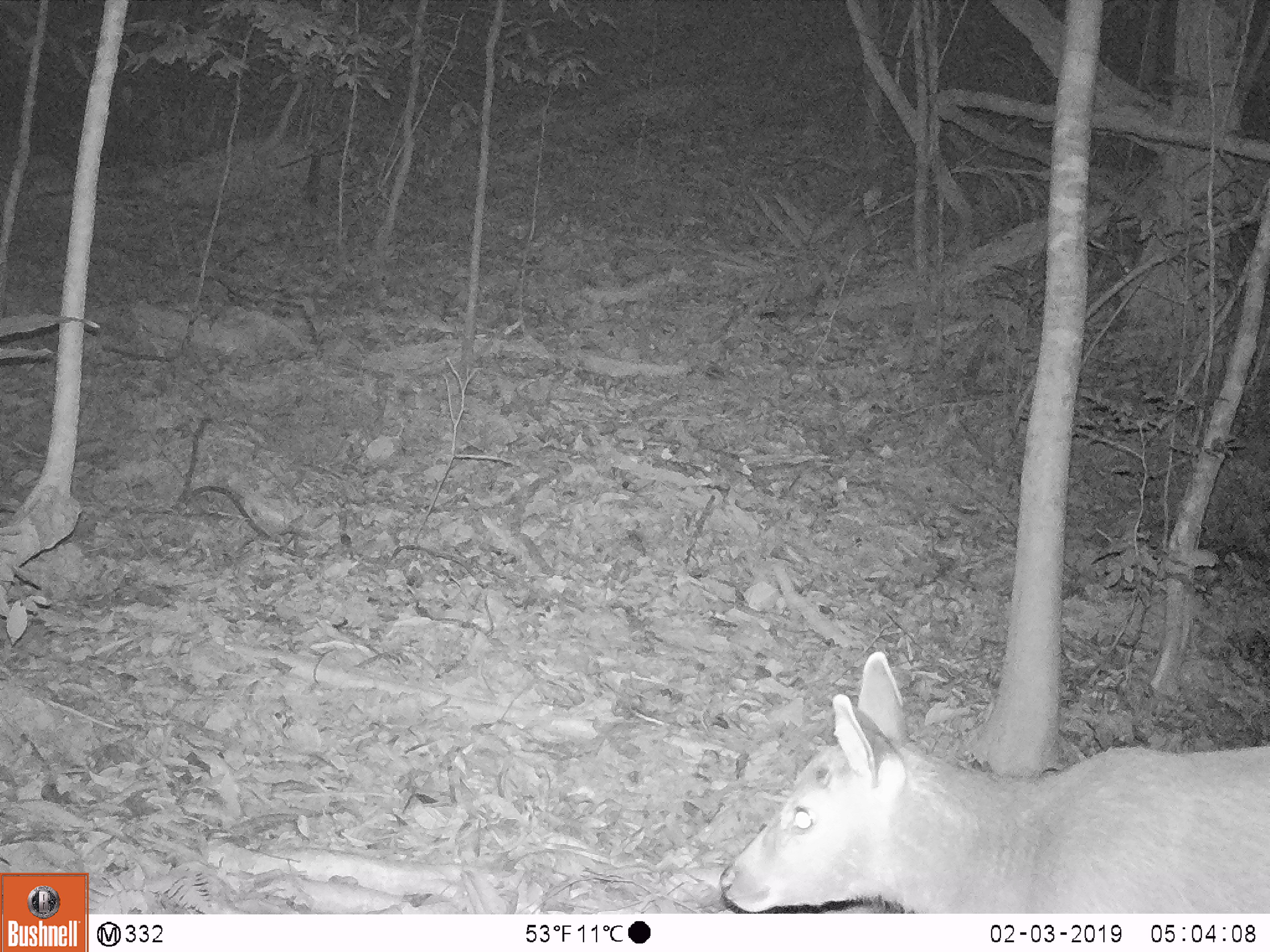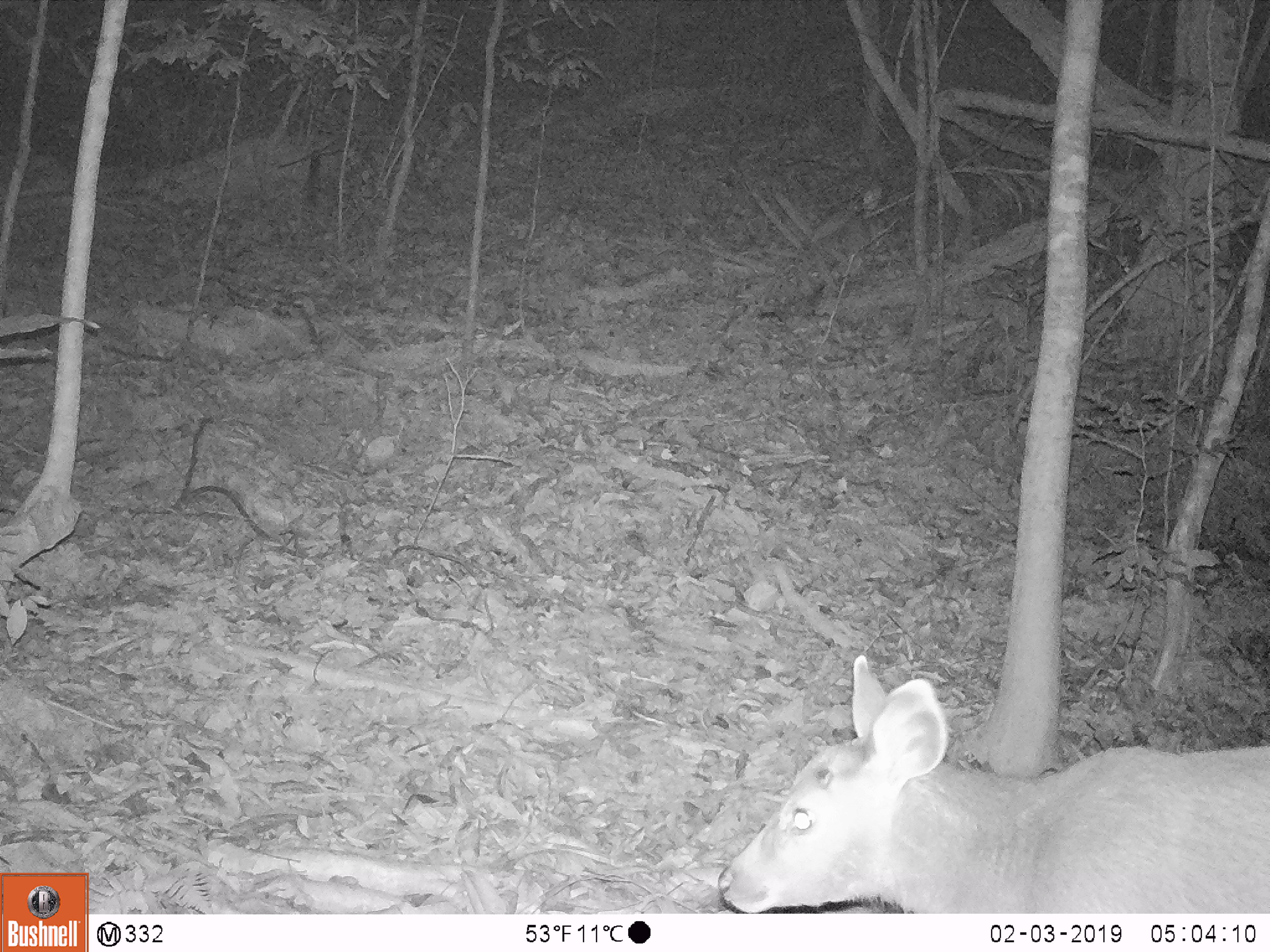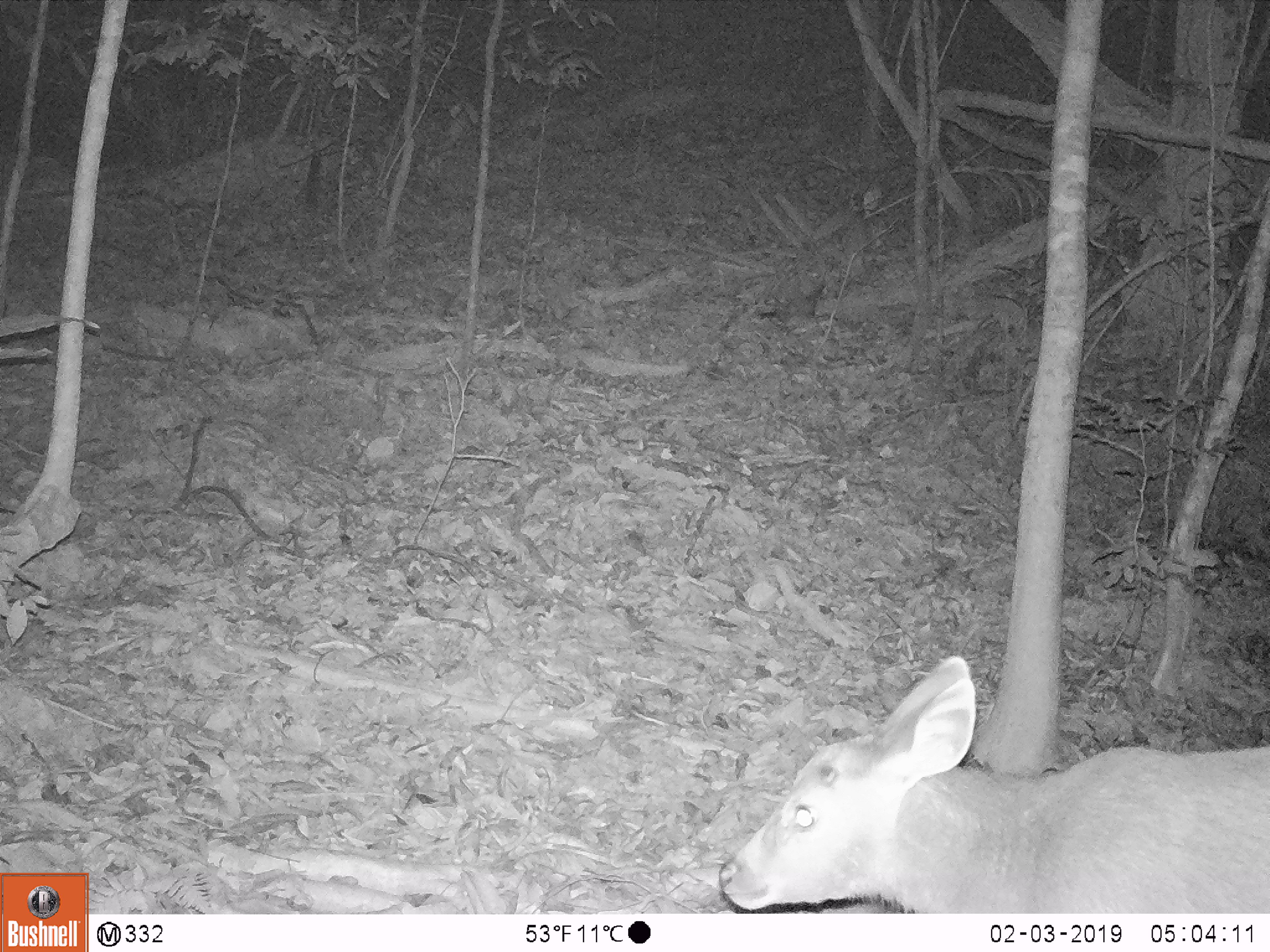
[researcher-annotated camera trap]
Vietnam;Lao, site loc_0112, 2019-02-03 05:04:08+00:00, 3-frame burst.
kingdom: Animalia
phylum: Chordata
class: Mammalia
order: Artiodactyla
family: Cervidae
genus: Rusa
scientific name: Rusa unicolor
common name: sambar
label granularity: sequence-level